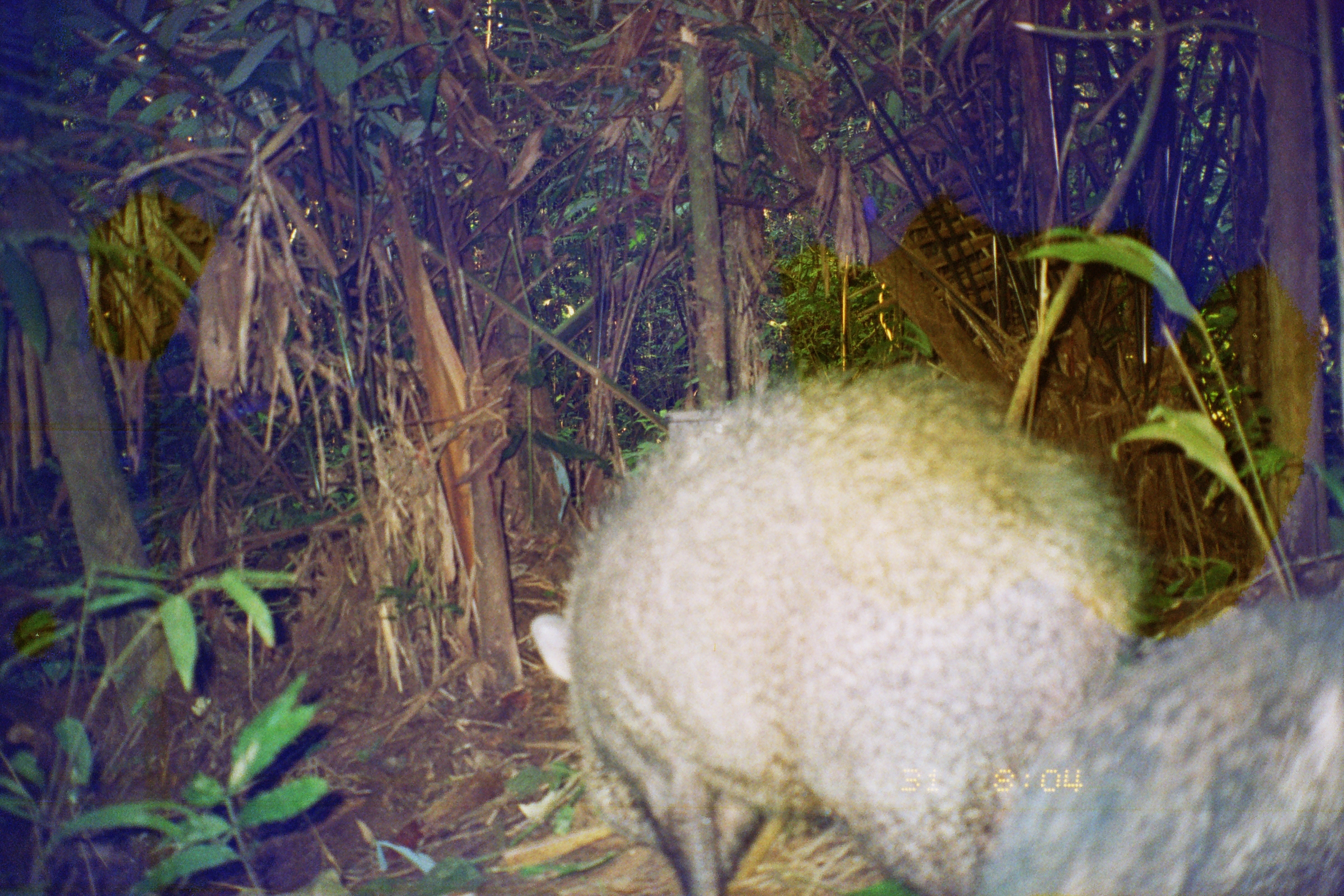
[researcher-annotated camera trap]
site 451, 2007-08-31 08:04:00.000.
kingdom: Animalia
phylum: Chordata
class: Mammalia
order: Artiodactyla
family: Tayassuidae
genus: Pecari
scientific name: Pecari tajacu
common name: collared peccary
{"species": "Pecari tajacu (collared peccary)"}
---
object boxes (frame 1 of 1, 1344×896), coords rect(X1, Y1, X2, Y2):
pecari tajacu: rect(522, 352, 1157, 892); rect(977, 564, 1344, 889)